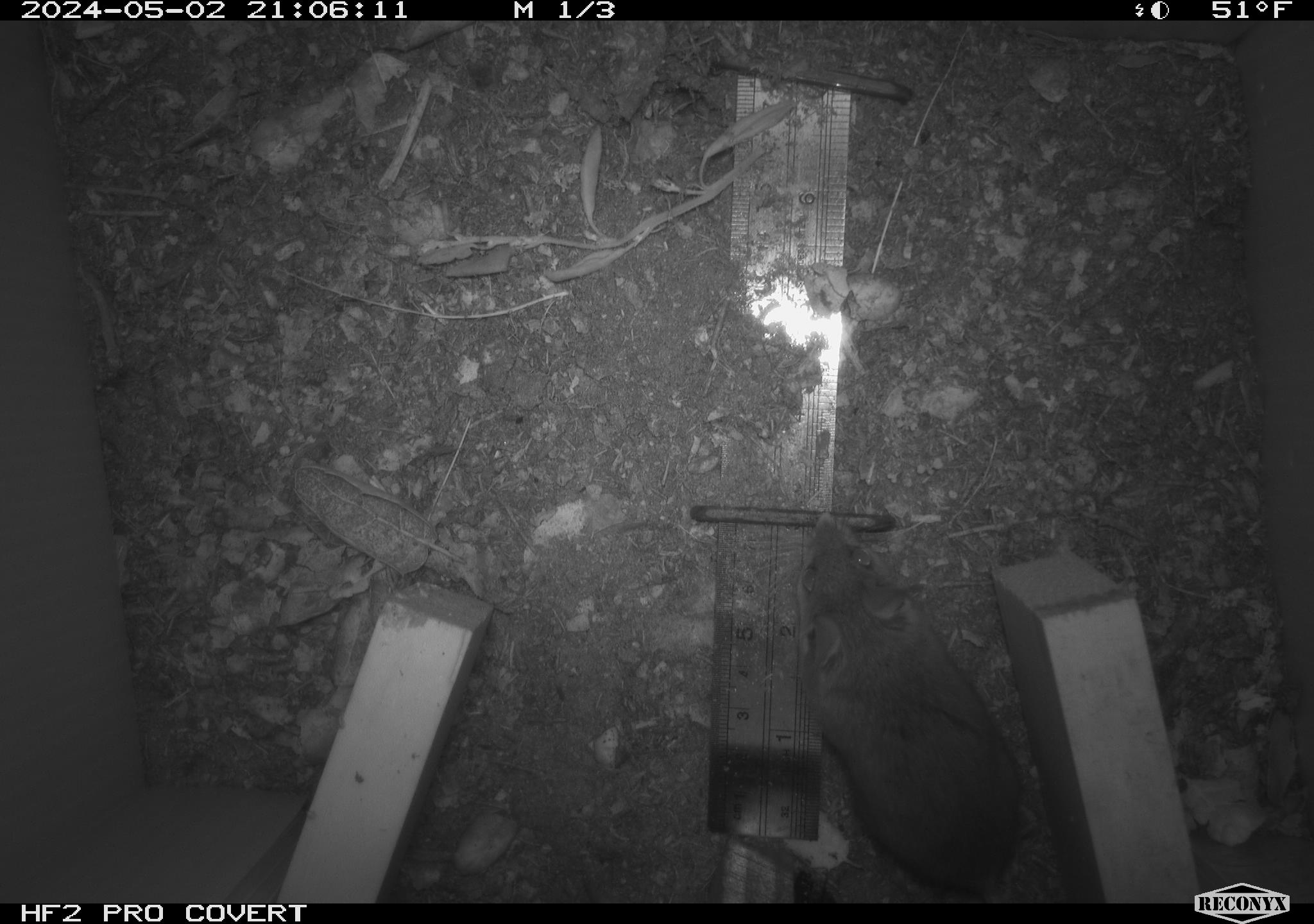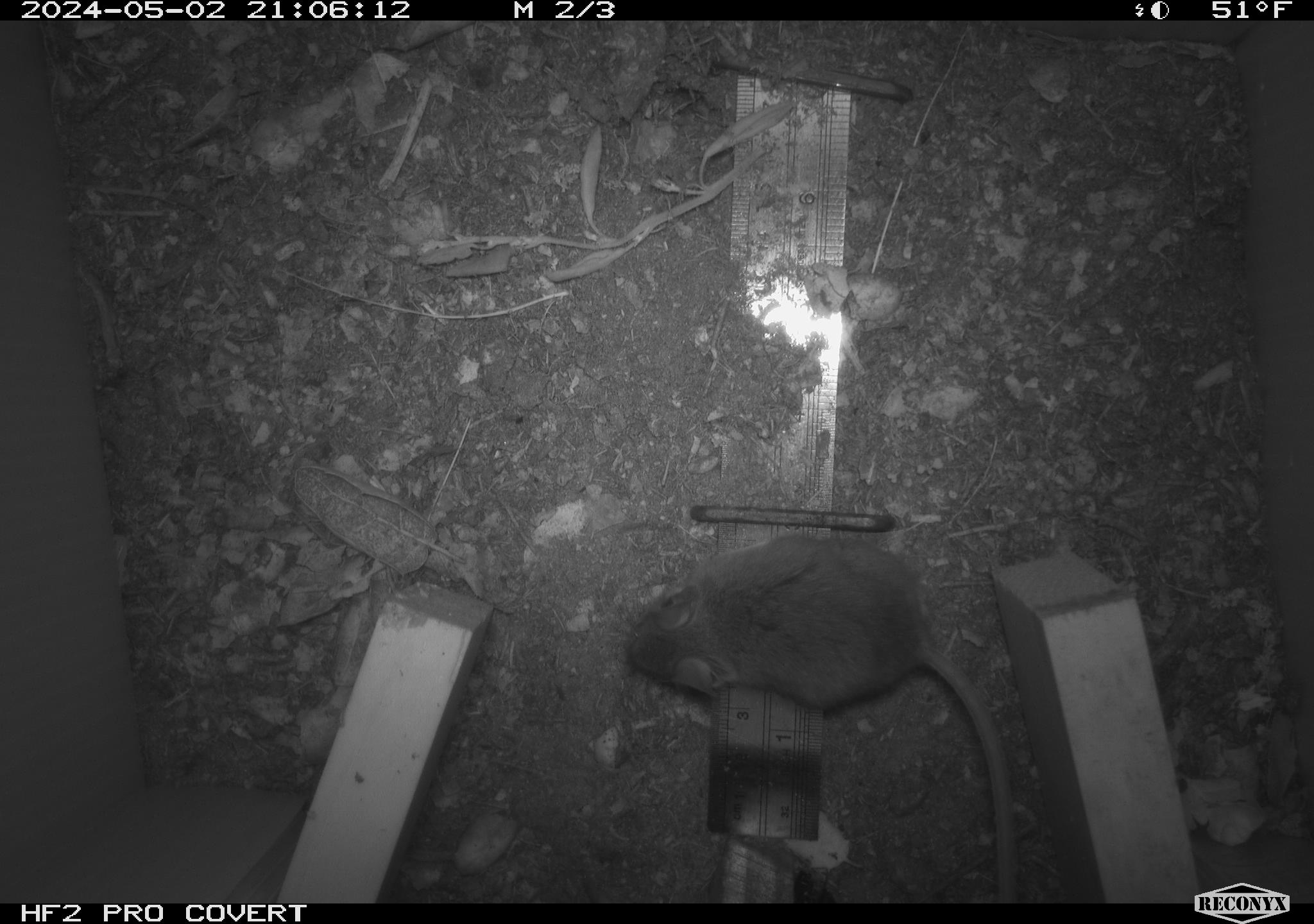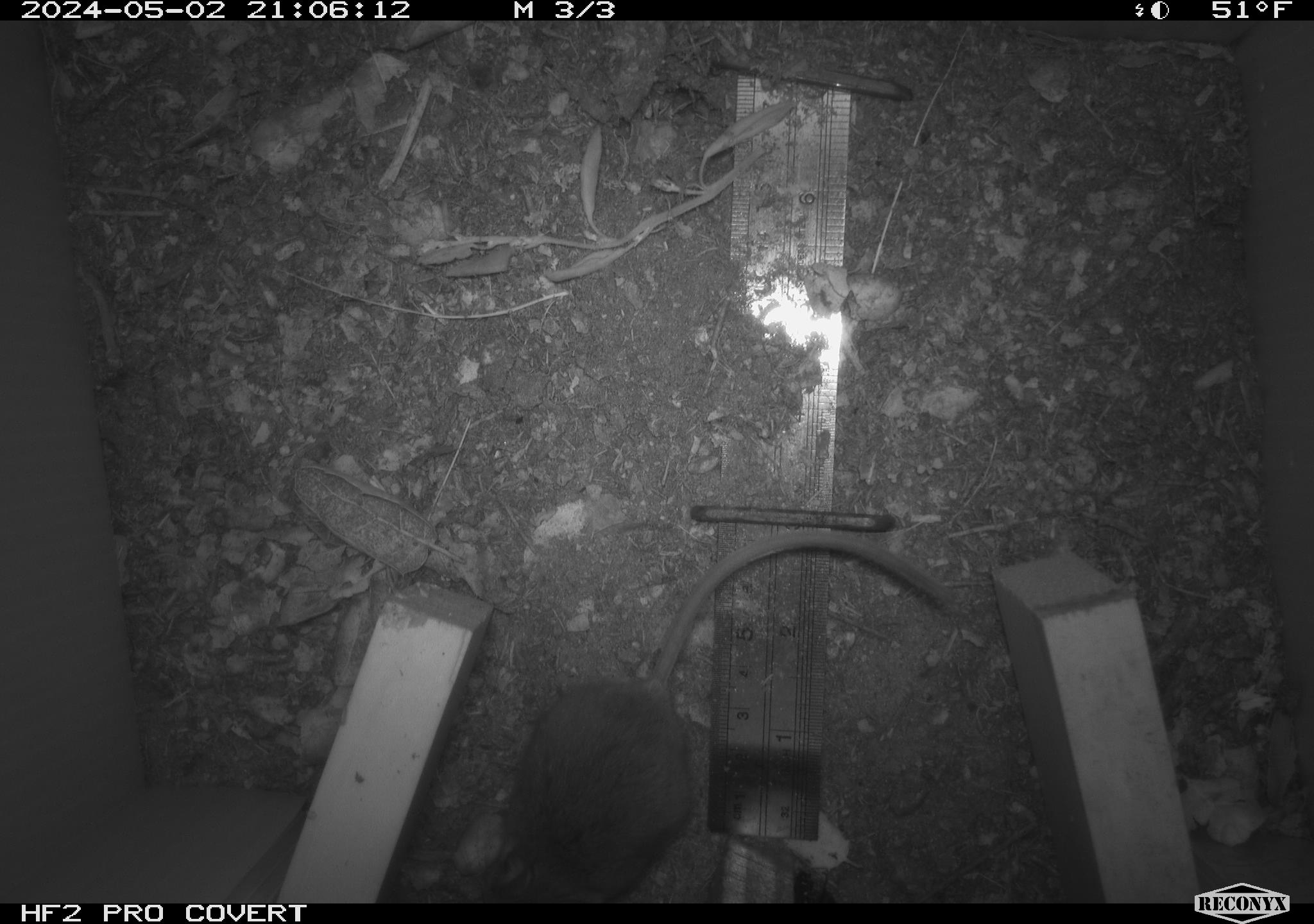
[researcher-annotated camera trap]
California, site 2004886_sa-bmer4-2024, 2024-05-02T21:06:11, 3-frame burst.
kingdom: Animalia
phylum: Chordata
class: Mammalia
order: Rodentia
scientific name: Rodentia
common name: mouse species